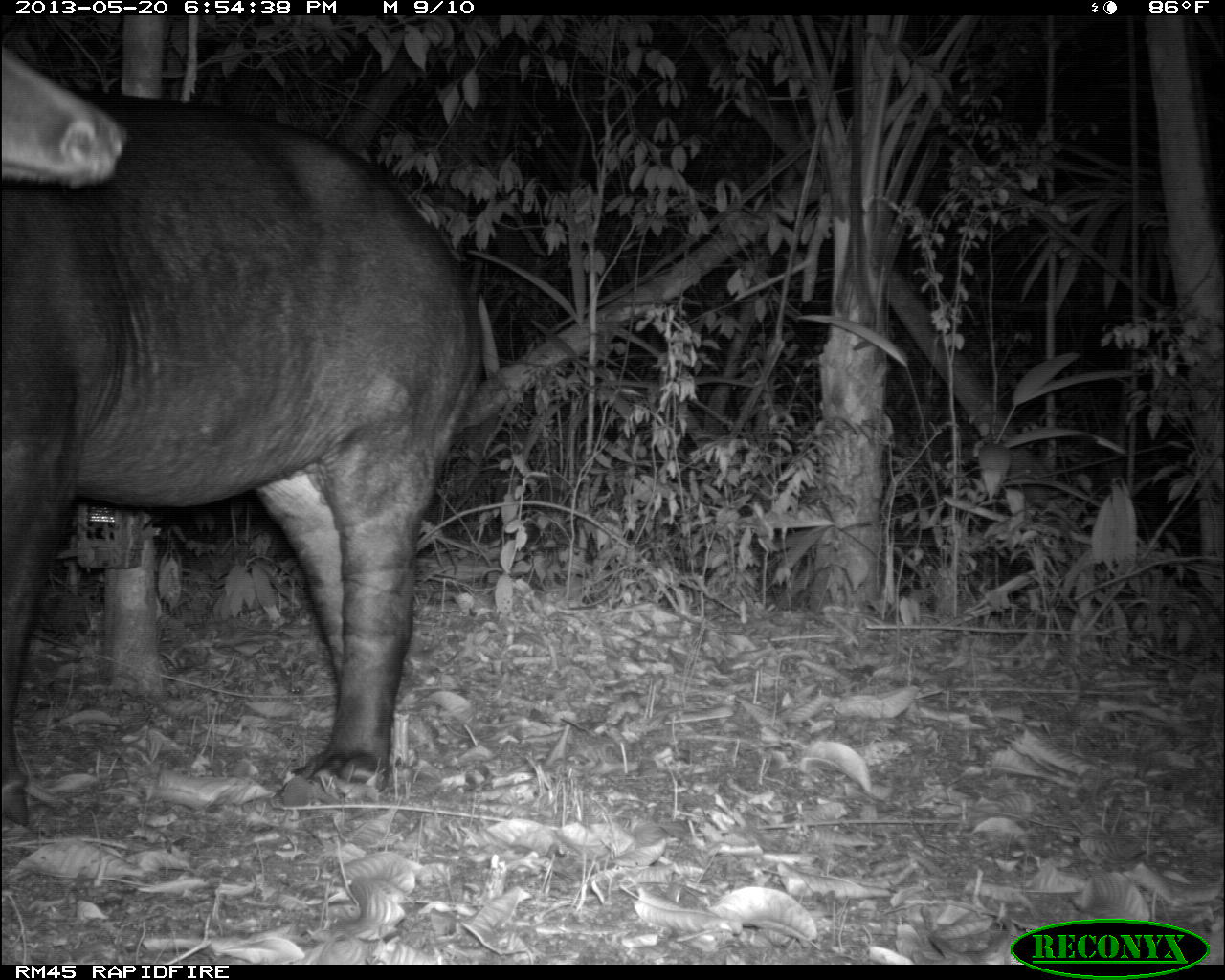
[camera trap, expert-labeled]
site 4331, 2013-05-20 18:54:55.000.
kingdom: Animalia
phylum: Chordata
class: Mammalia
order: Perissodactyla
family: Tapiridae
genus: Tapirus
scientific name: Tapirus bairdii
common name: baird's tapir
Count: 1.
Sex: male.